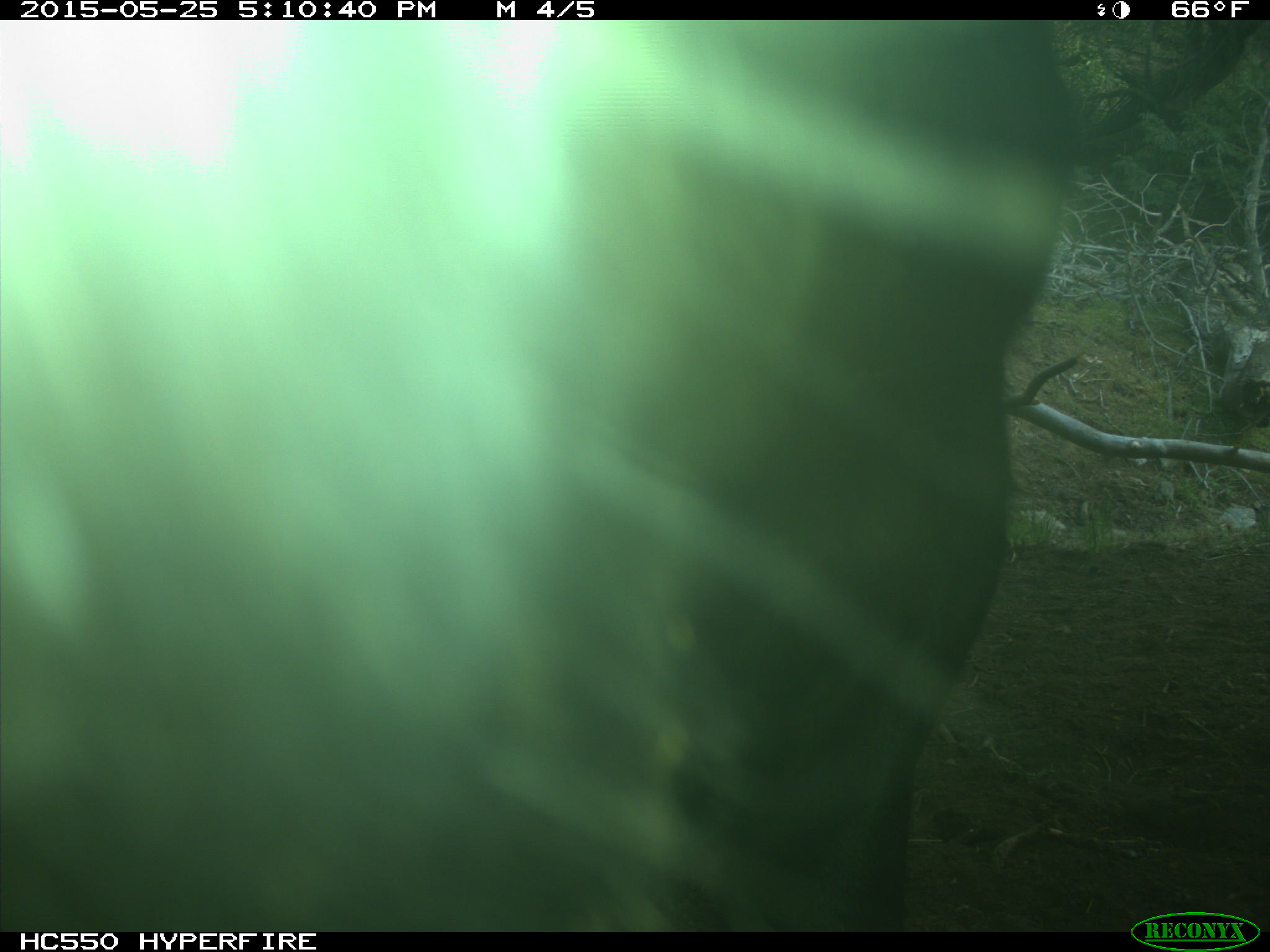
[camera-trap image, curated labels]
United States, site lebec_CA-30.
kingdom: Animalia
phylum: Chordata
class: Mammalia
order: Artiodactyla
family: Bovidae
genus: Bos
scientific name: Bos taurus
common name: domestic cow